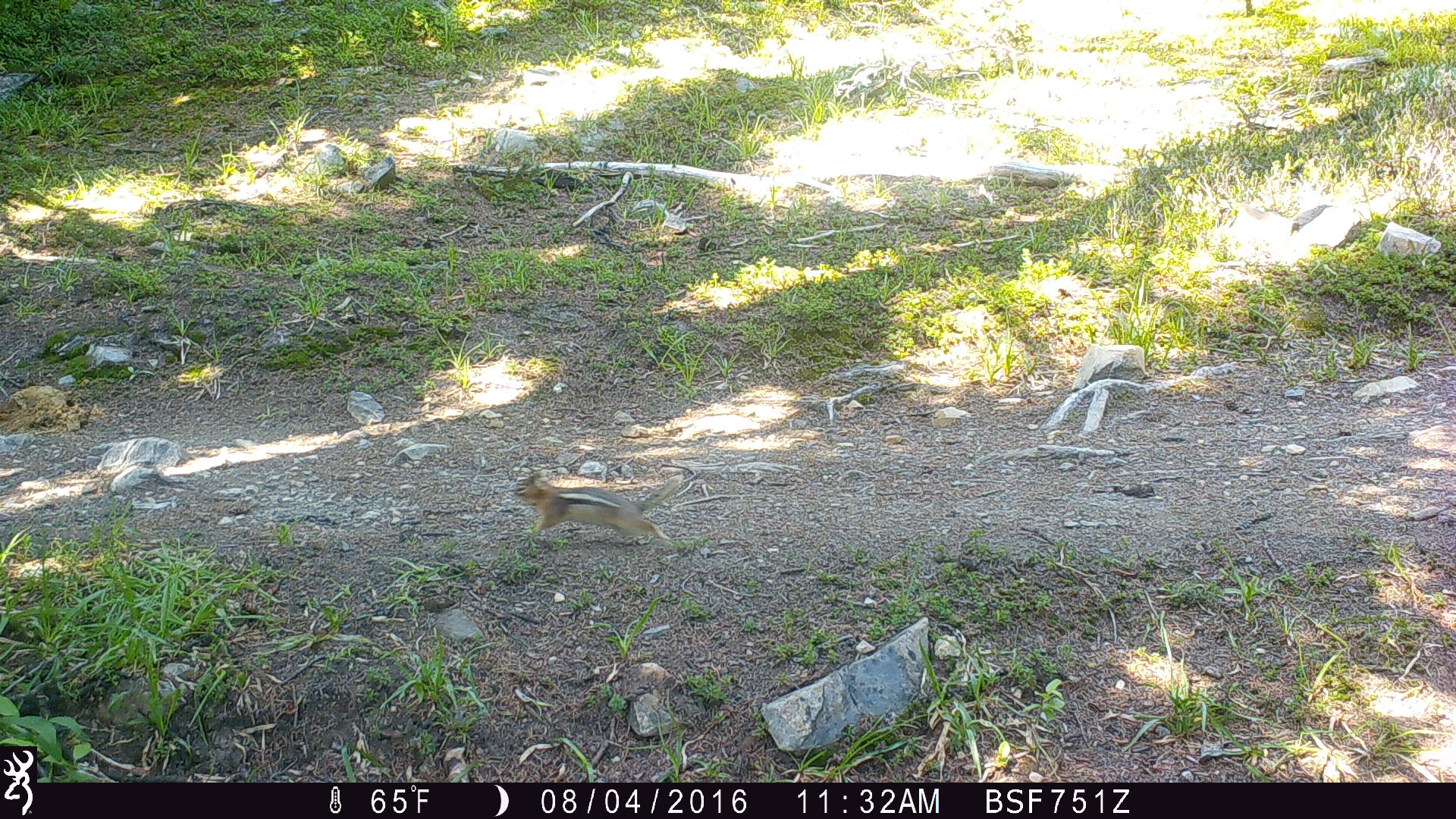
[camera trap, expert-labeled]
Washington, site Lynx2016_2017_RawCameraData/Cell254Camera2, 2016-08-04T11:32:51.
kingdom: Animalia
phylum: Chordata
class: Mammalia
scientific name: Mammalia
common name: small mammal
Small mammal (Mammalia). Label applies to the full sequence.